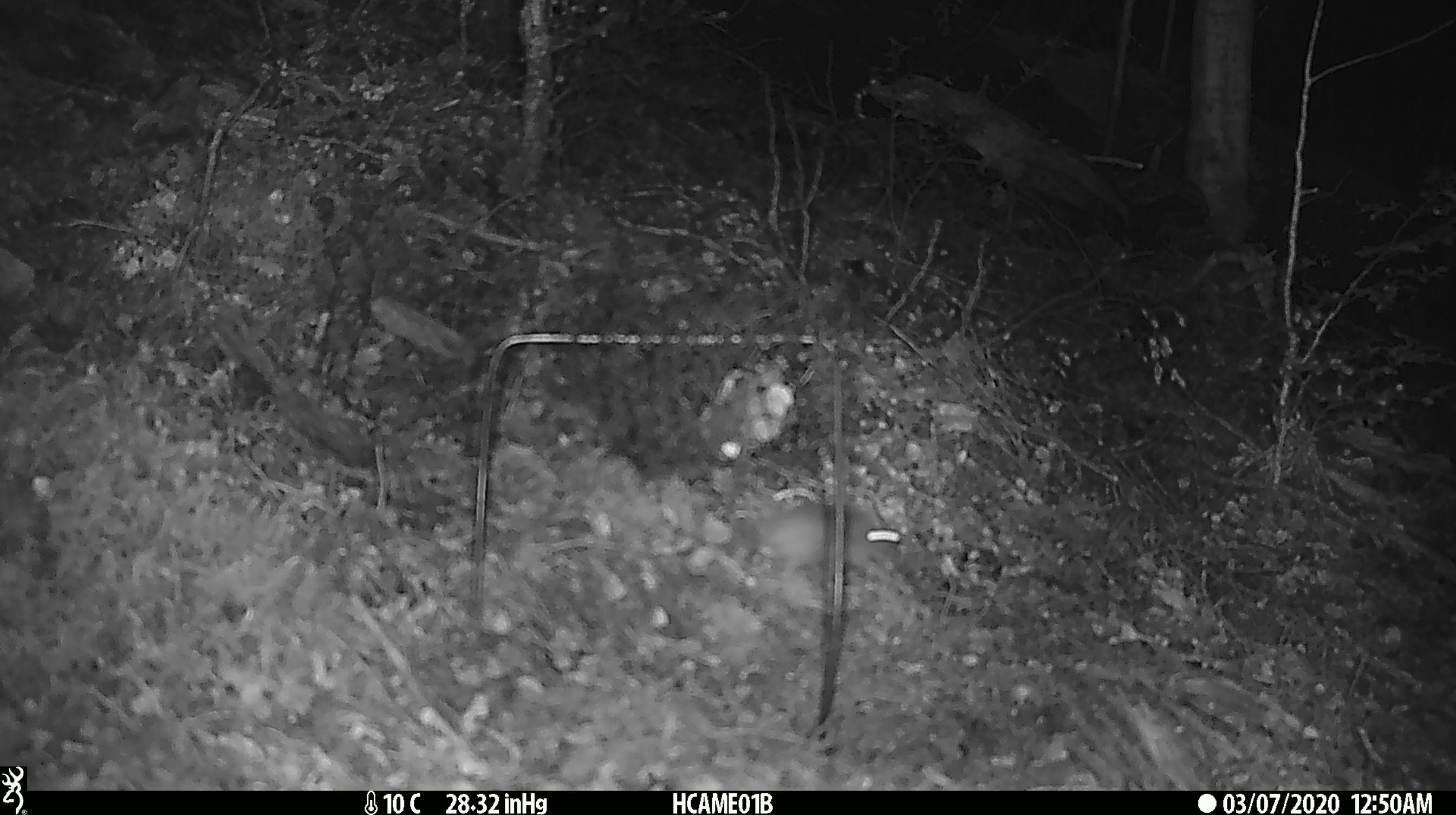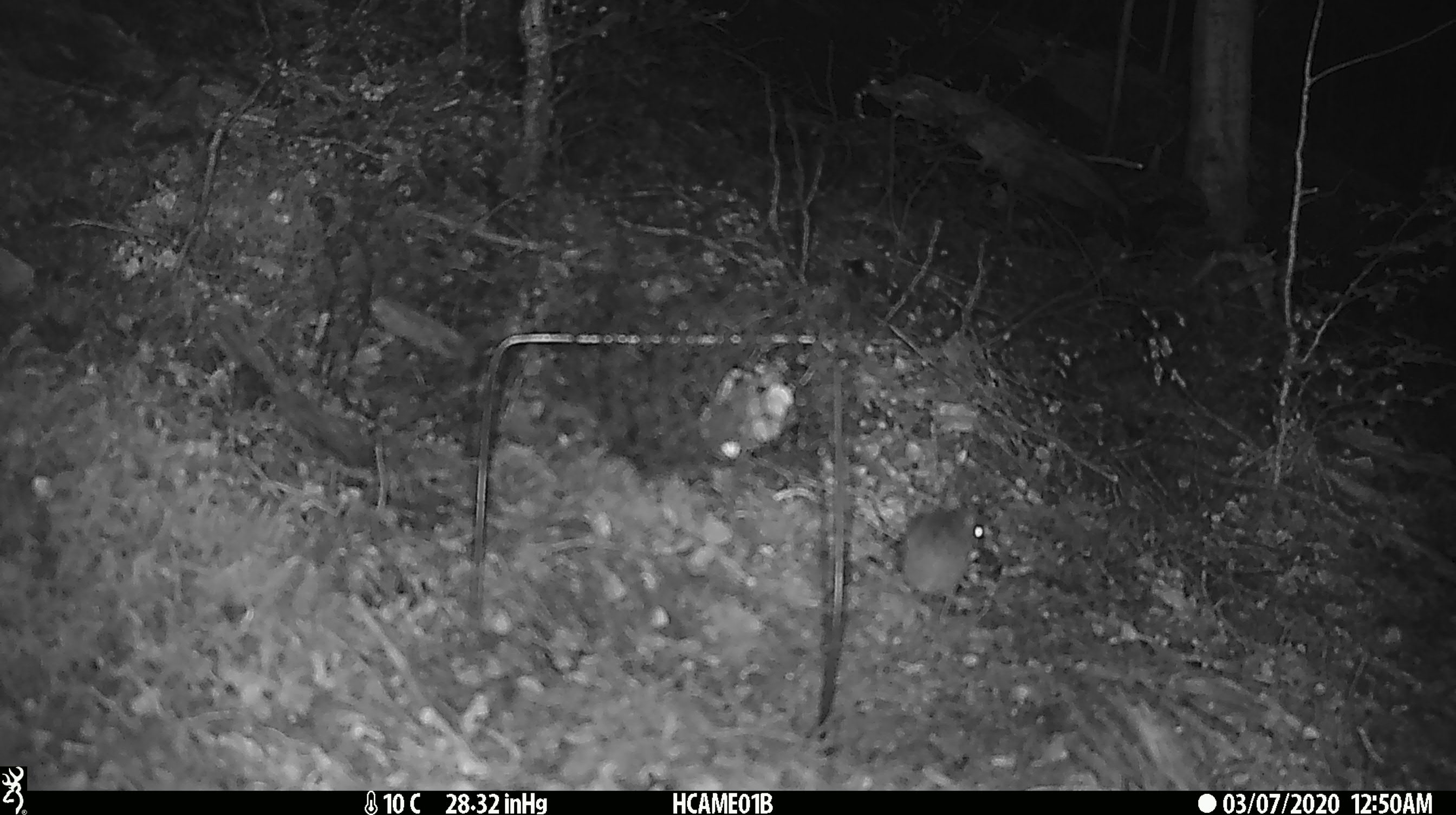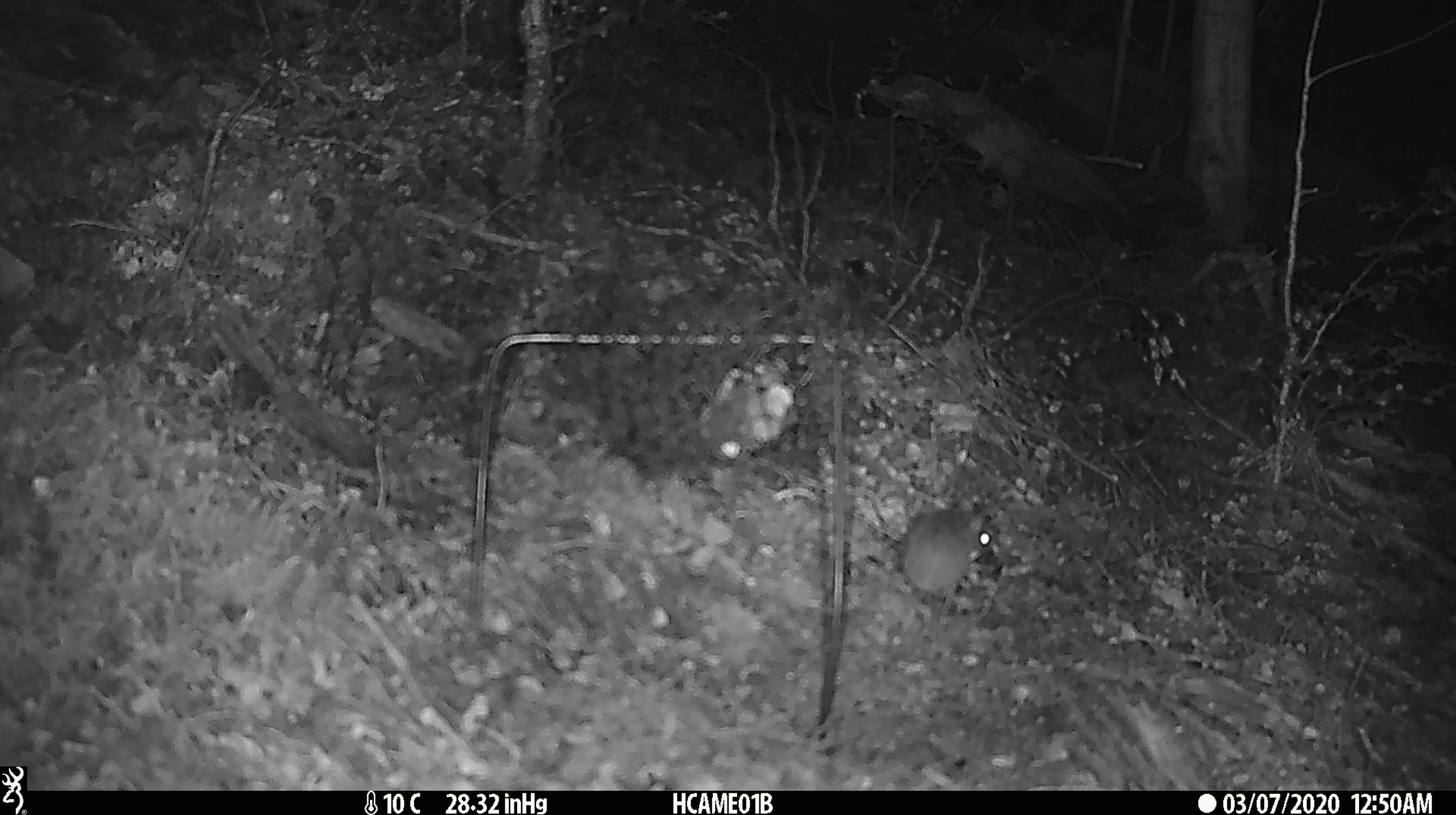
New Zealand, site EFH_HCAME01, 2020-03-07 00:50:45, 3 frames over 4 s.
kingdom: Animalia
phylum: Chordata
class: Mammalia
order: Rodentia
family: Muridae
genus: Mus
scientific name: Mus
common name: mouse